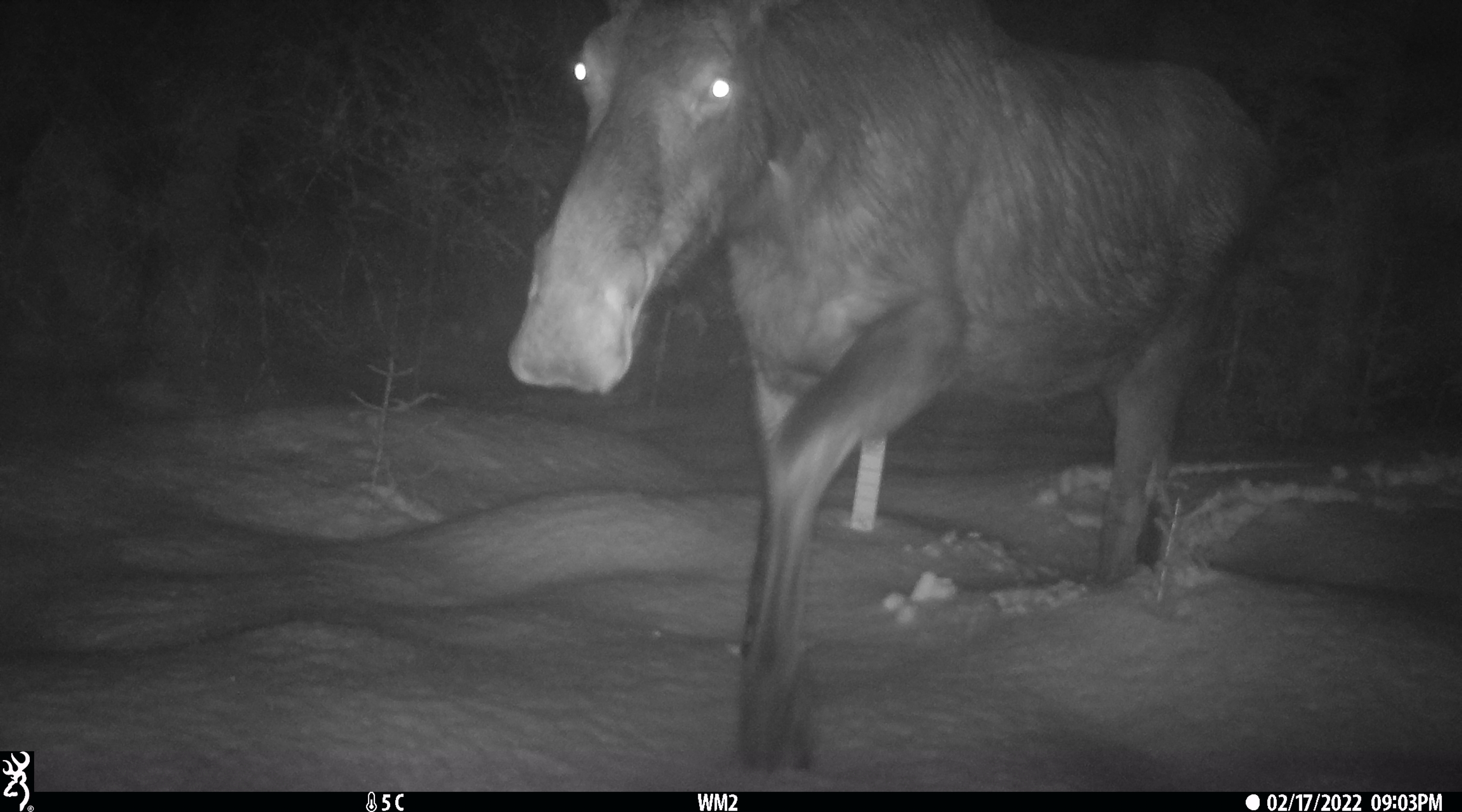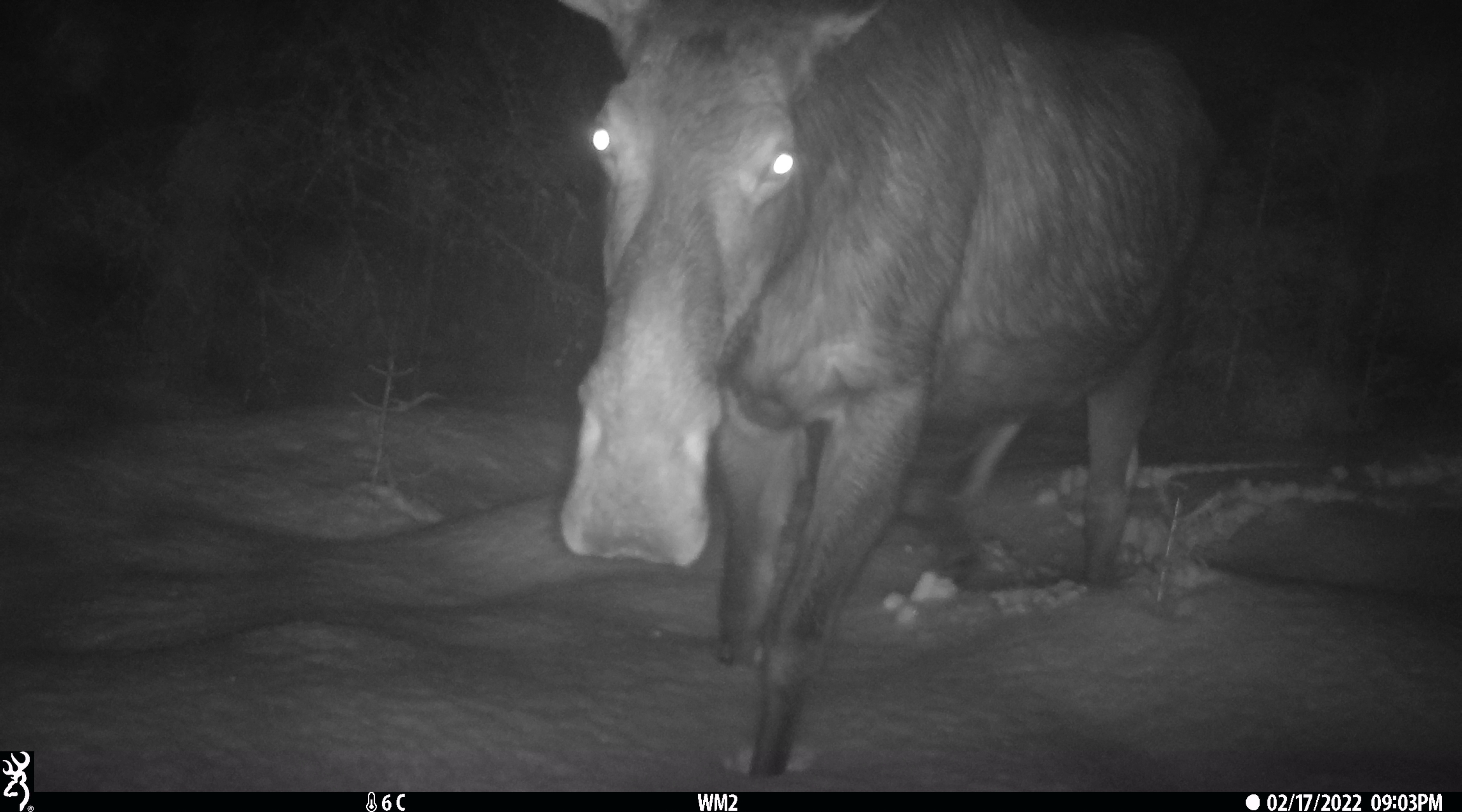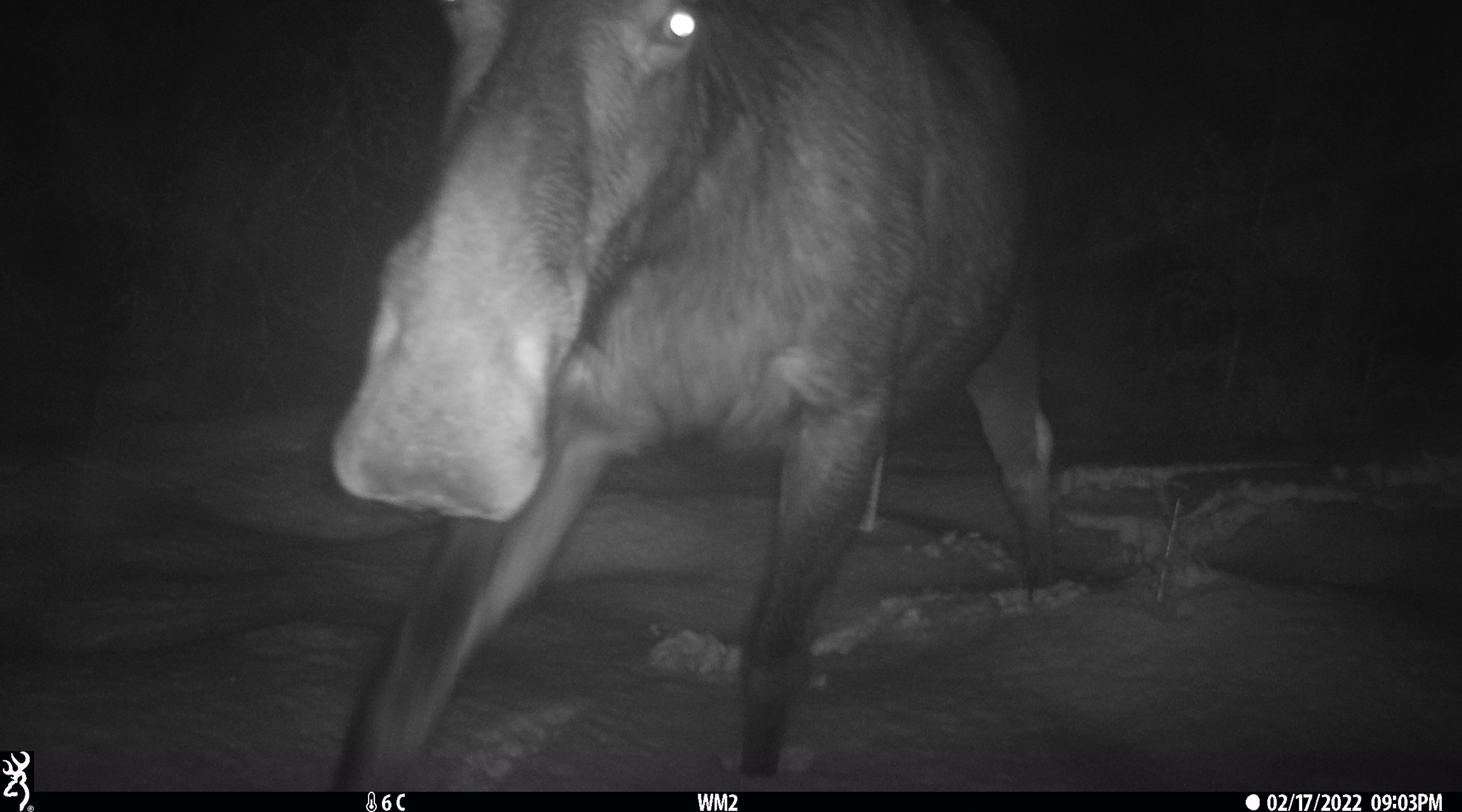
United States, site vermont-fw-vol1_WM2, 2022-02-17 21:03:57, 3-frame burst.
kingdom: Animalia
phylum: Chordata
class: Mammalia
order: Artiodactyla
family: Cervidae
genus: Alces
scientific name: Alces alces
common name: moose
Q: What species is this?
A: Moose (Alces alces).